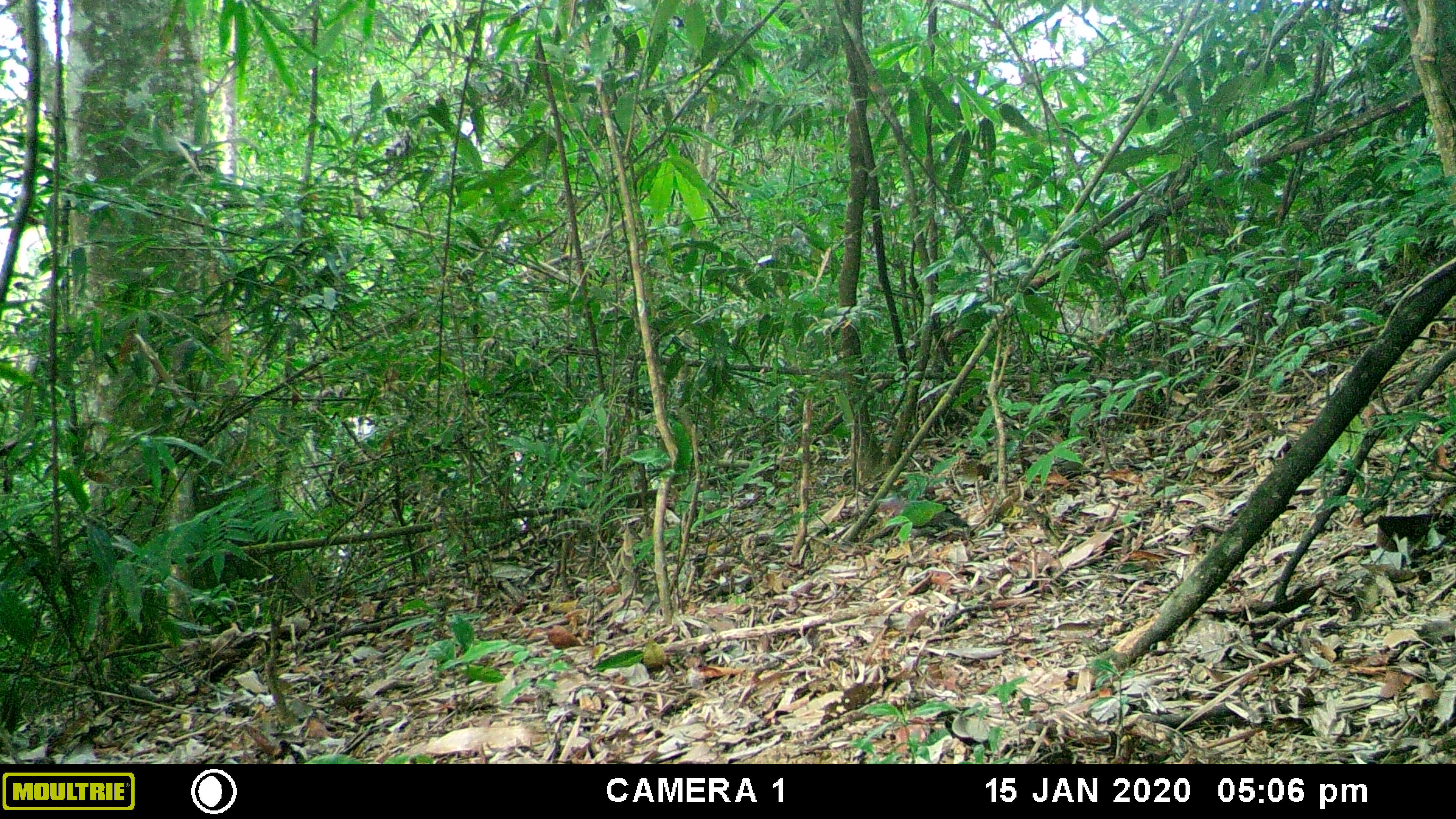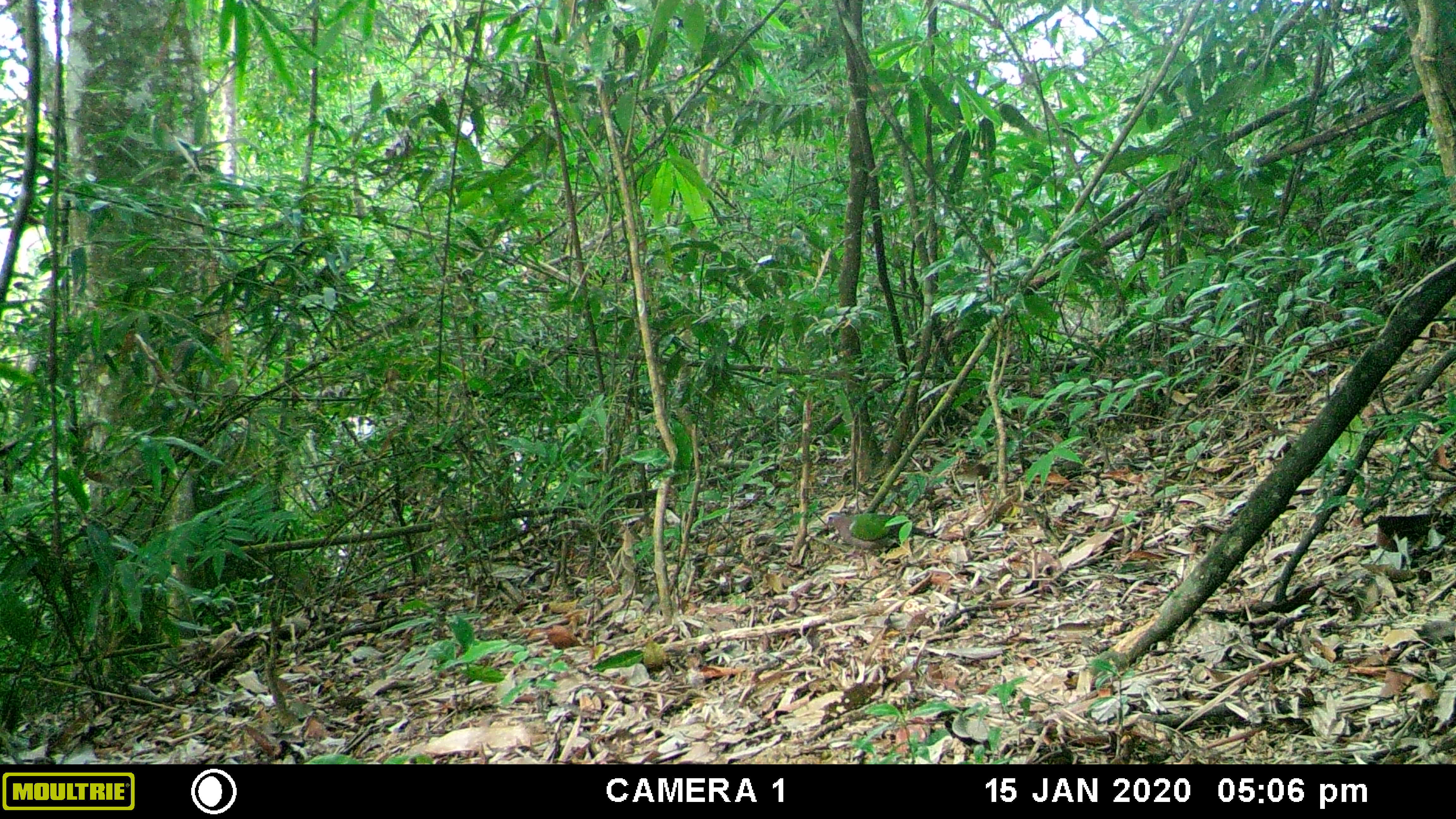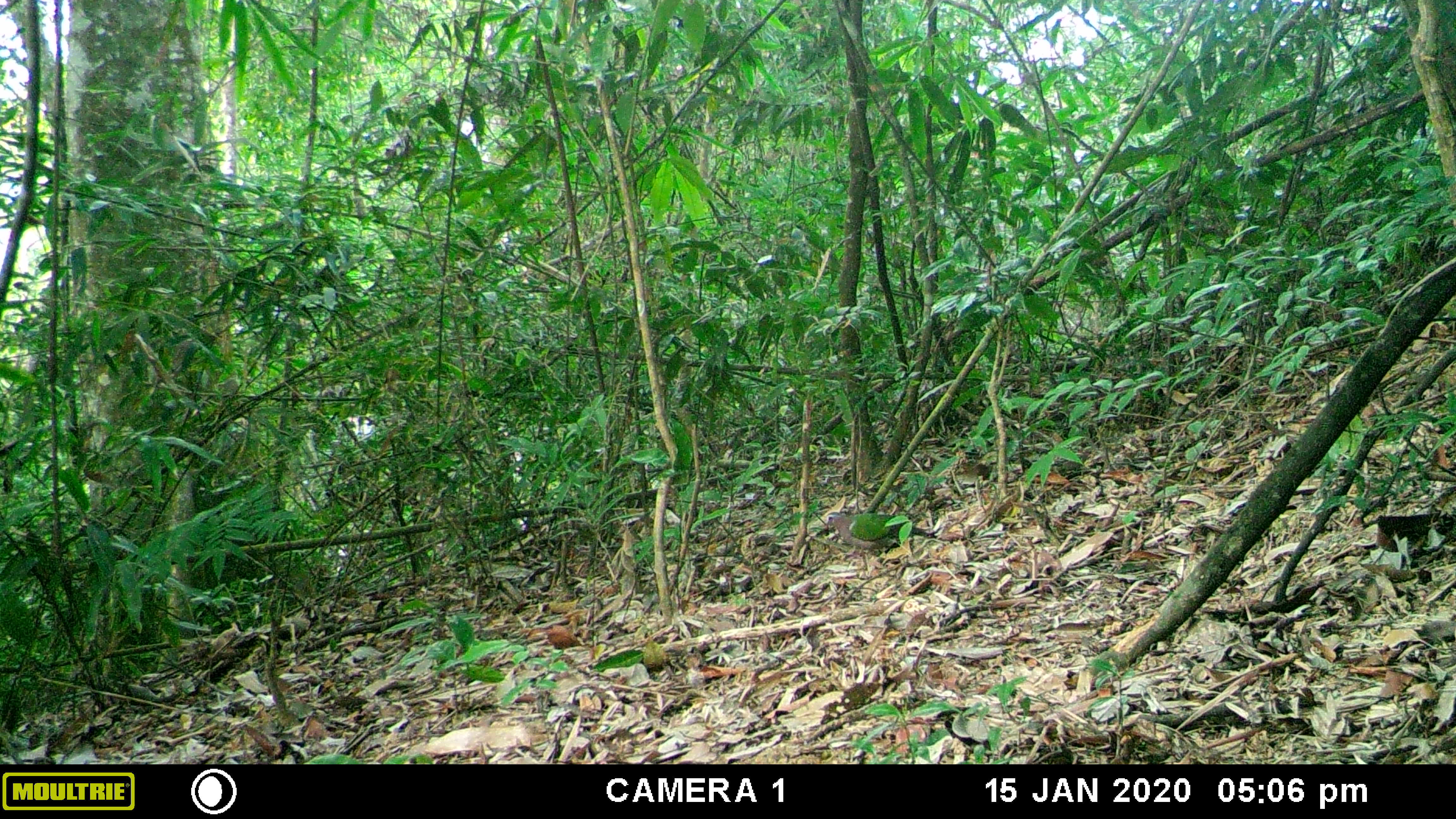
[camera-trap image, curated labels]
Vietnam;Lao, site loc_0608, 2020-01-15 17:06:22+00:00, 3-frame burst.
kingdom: Animalia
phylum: Chordata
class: Aves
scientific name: Aves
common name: bird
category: unidentified bird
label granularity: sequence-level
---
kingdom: Animalia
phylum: Chordata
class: Mammalia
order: Rodentia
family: Sciuridae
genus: Dremomys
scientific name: Dremomys rufigenis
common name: red-cheeked squirrel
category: red cheeked squirrel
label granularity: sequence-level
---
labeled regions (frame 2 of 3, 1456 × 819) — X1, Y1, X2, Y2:
red cheeked squirrel: 823, 511, 930, 570